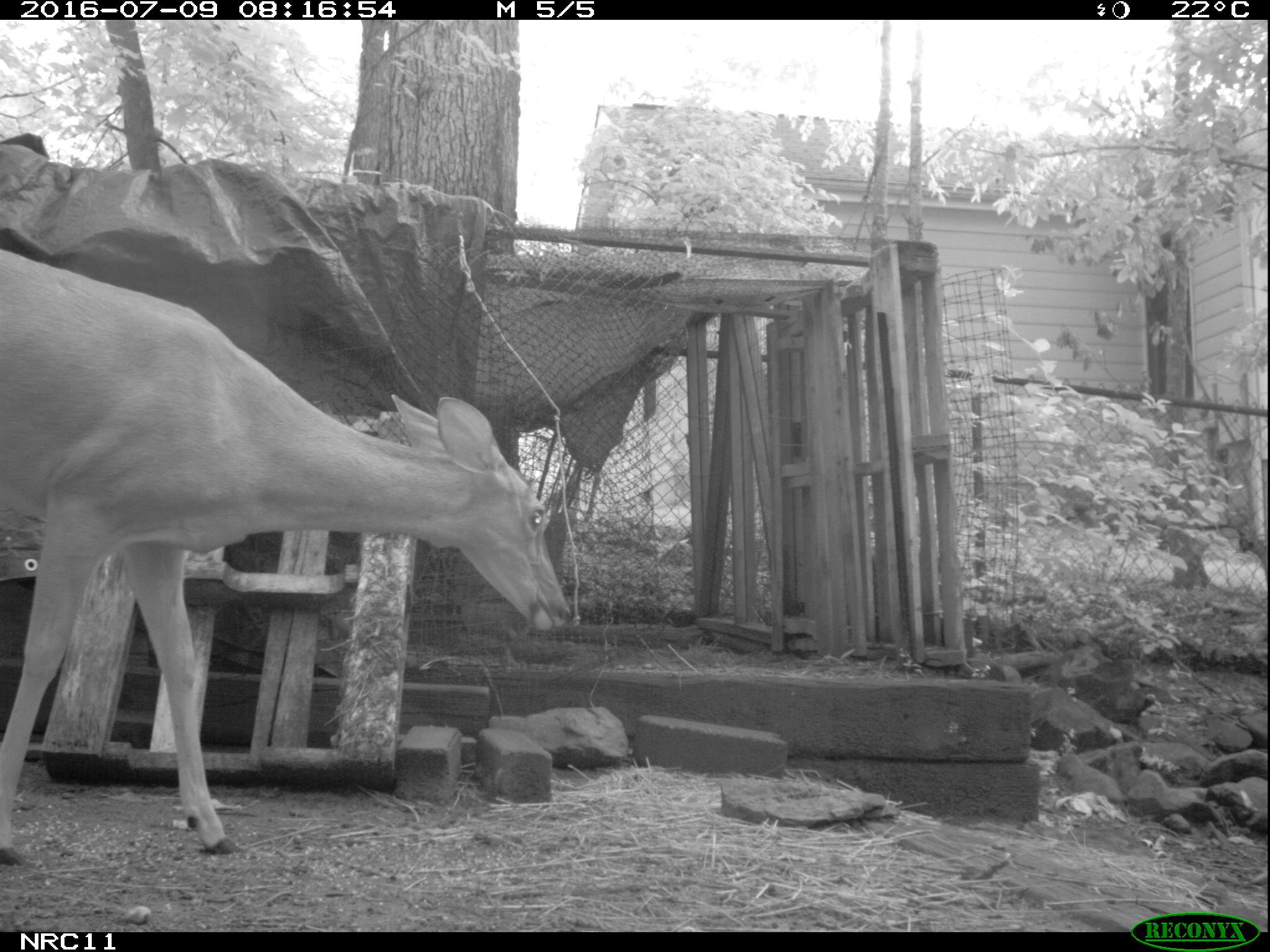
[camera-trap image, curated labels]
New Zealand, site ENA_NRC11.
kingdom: Animalia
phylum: Chordata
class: Mammalia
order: Artiodactyla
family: Cervidae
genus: Odocoileus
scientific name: Odocoileus virginianus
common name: white-tailed deer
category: white tailed deer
White tailed deer (white-tailed deer) (Odocoileus virginianus).